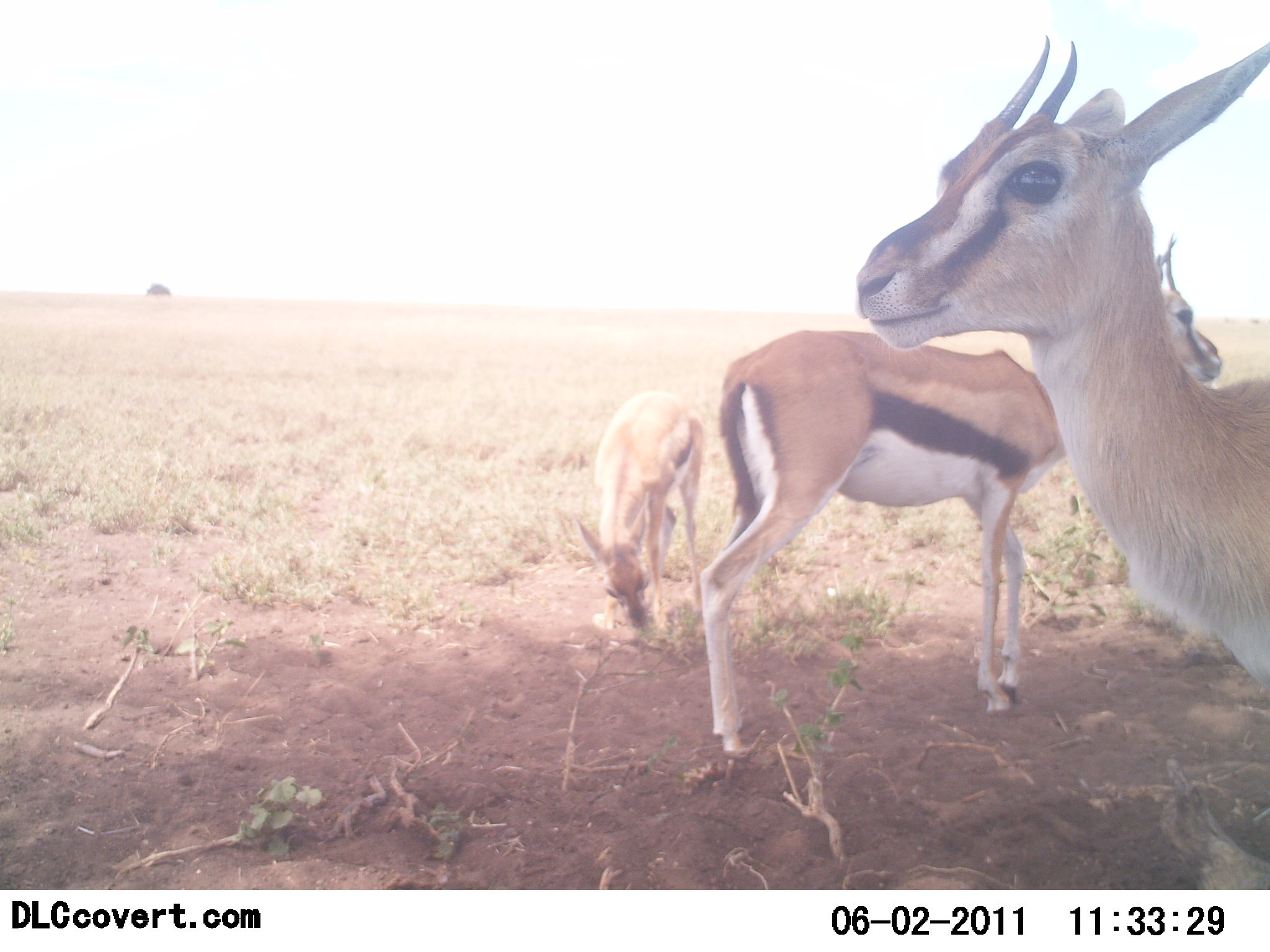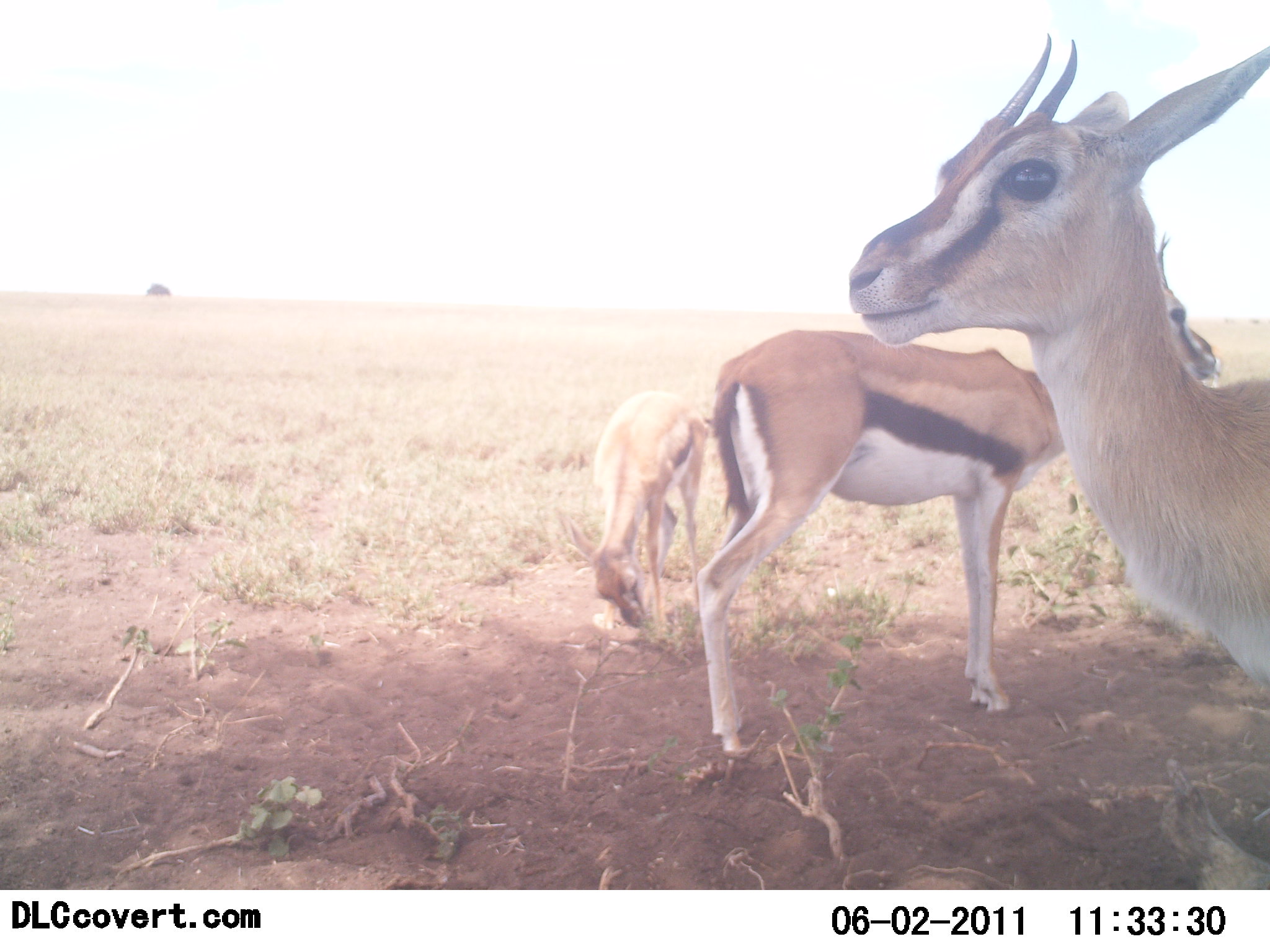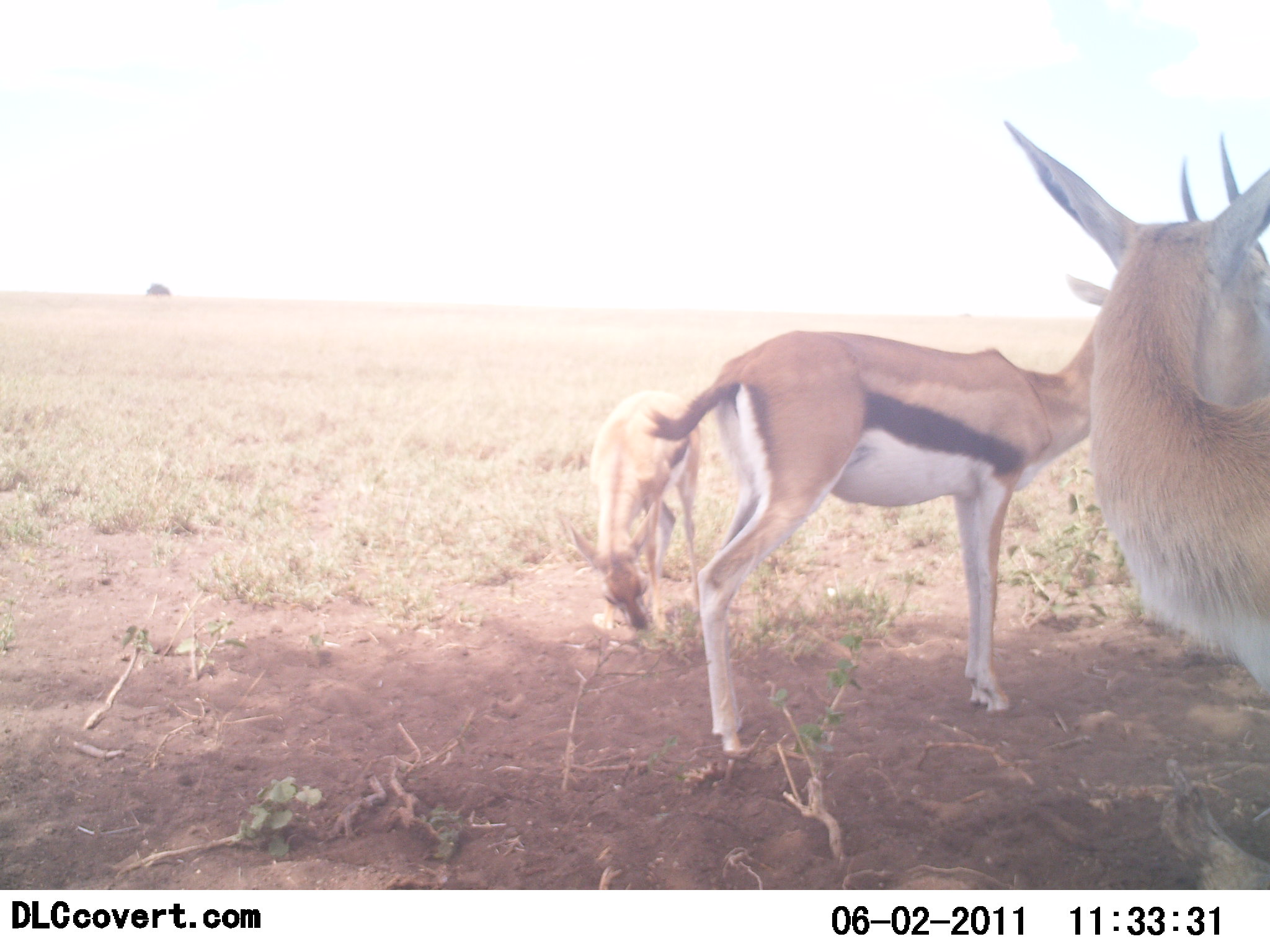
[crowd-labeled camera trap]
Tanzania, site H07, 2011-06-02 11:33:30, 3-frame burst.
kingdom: Animalia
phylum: Chordata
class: Mammalia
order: Artiodactyla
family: Bovidae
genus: Eudorcas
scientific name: Eudorcas thomsonii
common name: thomson's gazelle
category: gazellethomsons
Gazellethomsons (thomson's gazelle) (Eudorcas thomsonii), count 3. Behavior (volunteer vote fractions): standing 93%, resting 7%, moving 0%, interacting 0%. Young present (vote fraction): 7%. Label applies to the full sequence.